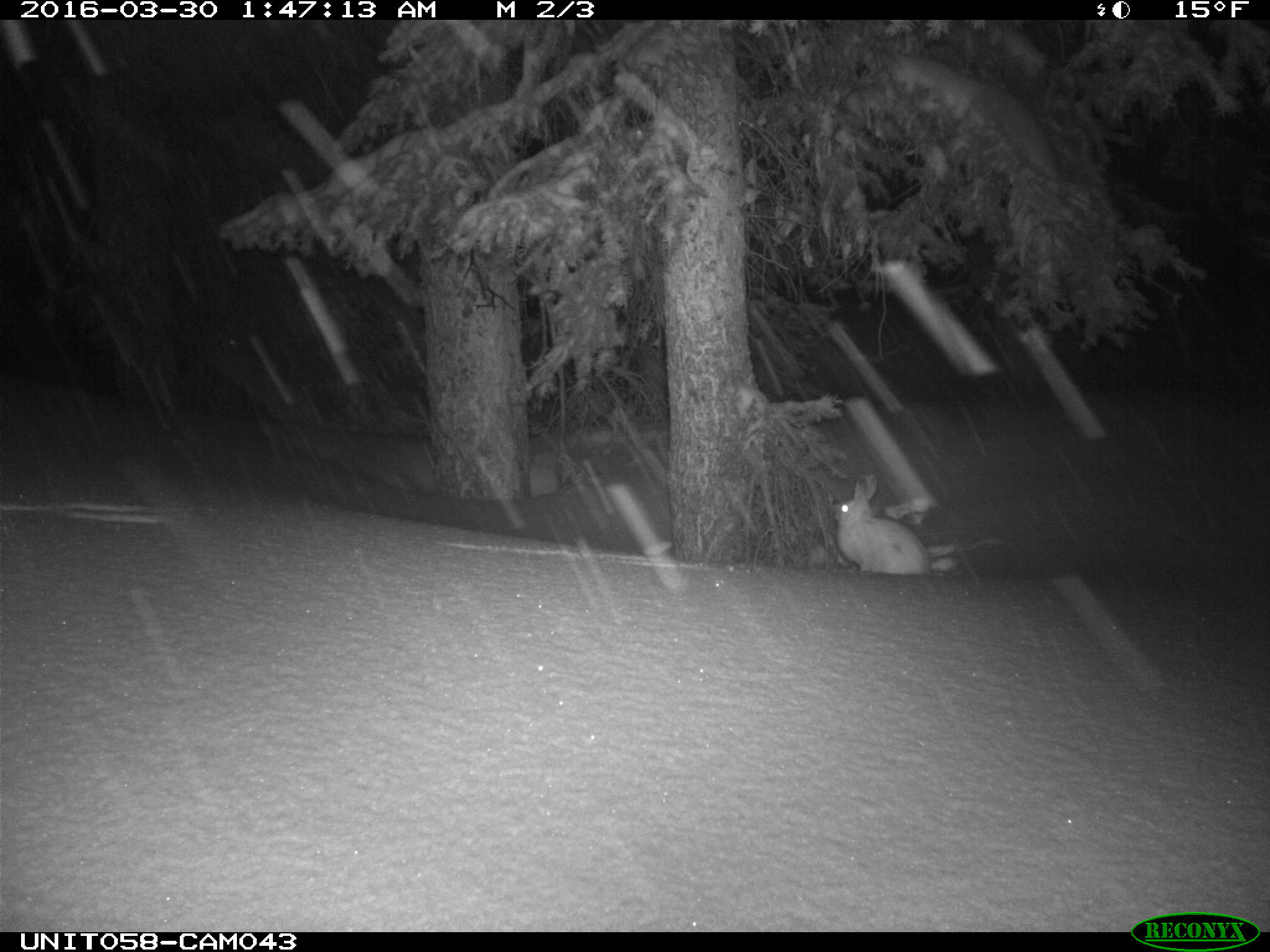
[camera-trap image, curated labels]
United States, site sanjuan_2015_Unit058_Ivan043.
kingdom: Animalia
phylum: Chordata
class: Mammalia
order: Lagomorpha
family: Leporidae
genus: Lepus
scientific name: Lepus americanus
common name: snowshoe hare